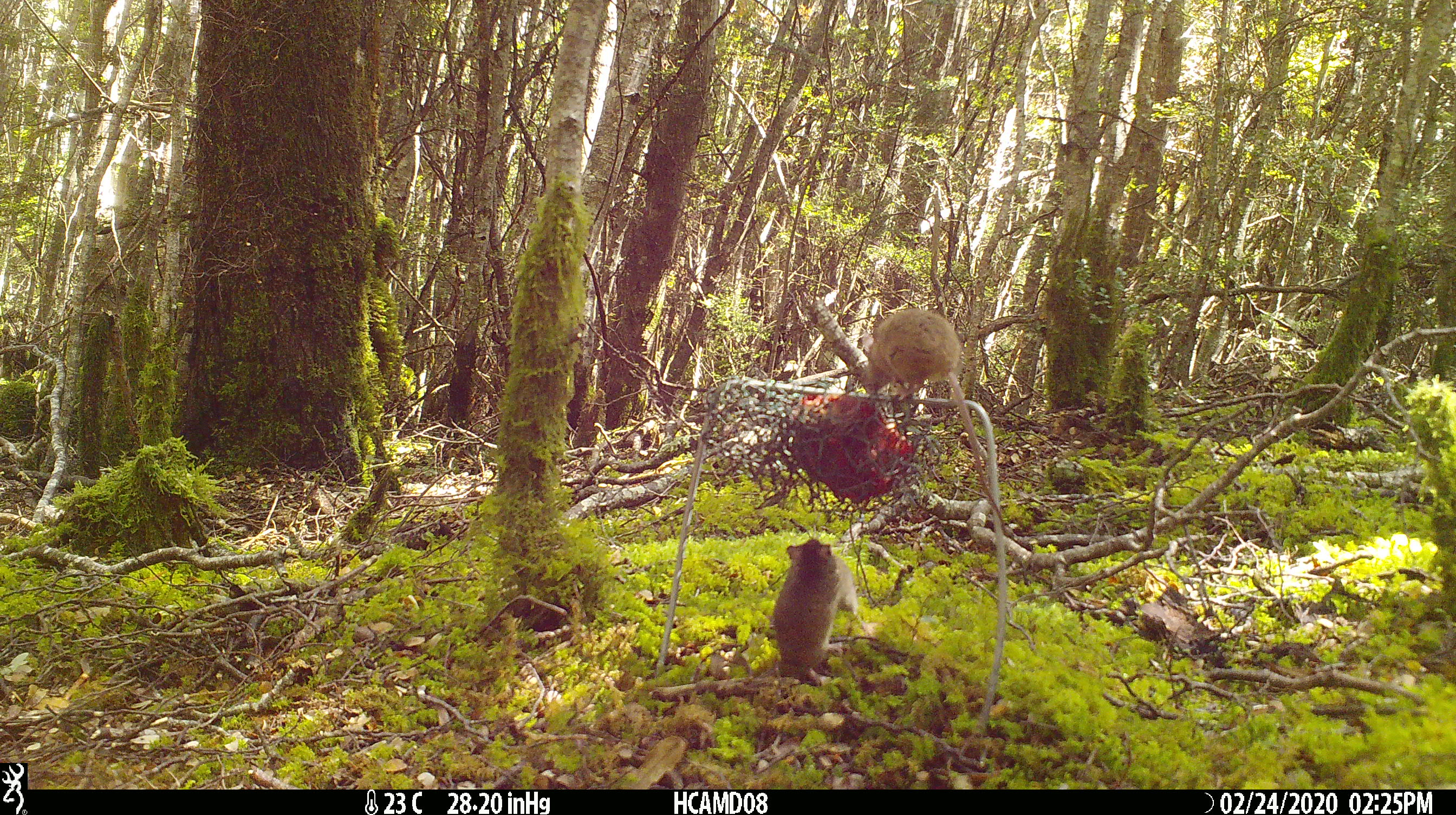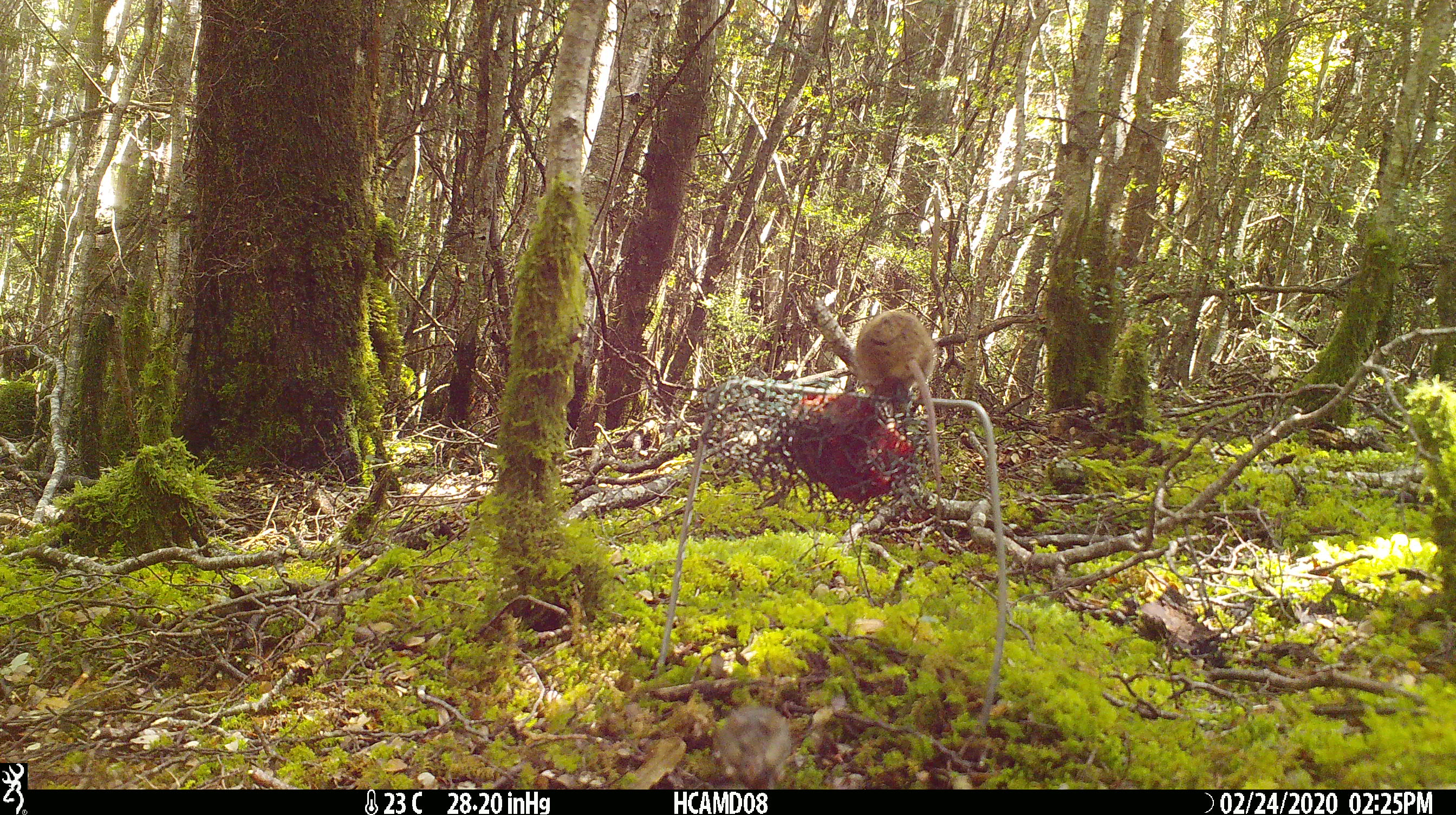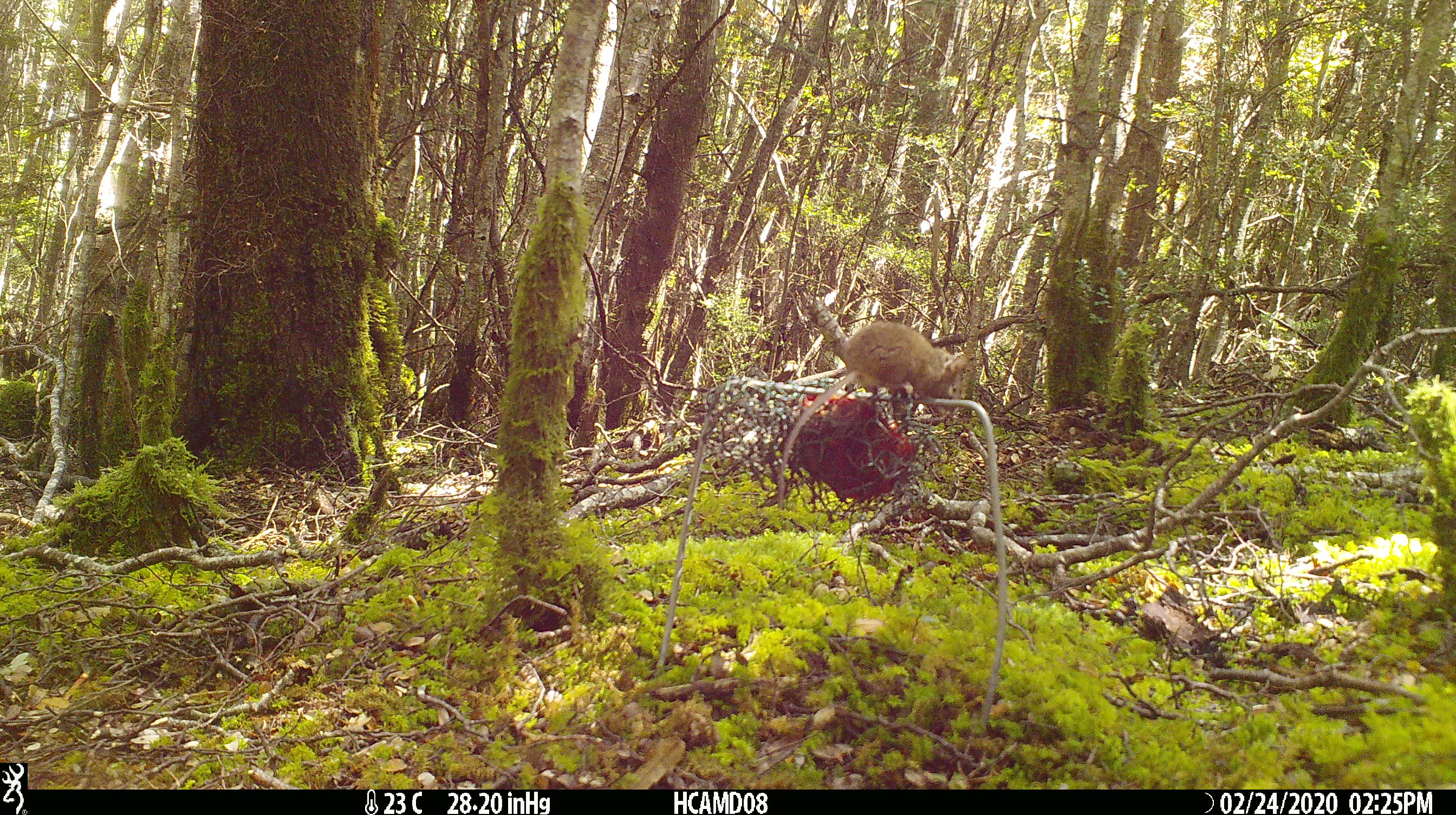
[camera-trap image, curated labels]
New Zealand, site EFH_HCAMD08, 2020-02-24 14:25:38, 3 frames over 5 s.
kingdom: Animalia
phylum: Chordata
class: Mammalia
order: Rodentia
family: Muridae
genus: Mus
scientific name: Mus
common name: mouse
Mouse (Mus).